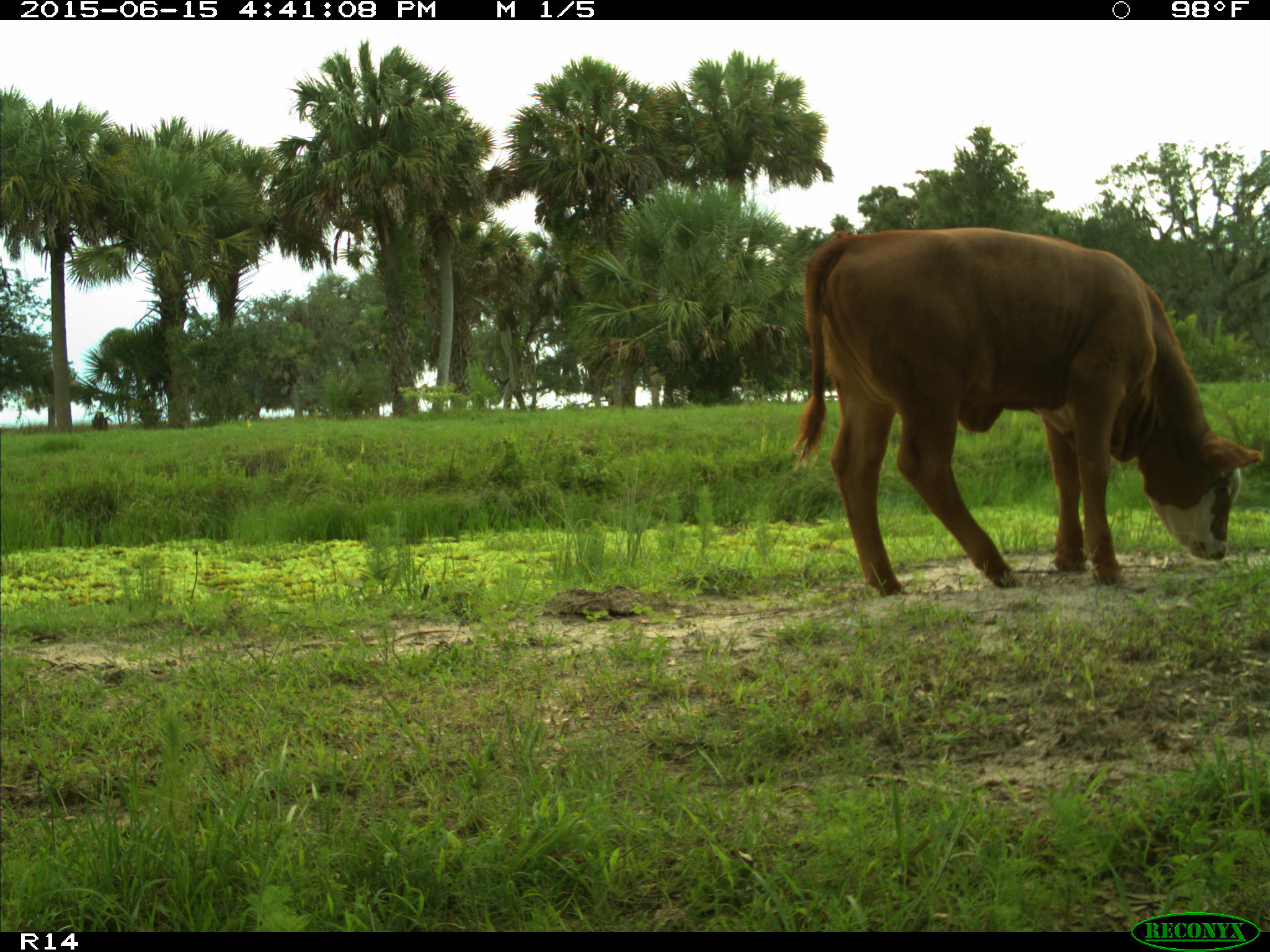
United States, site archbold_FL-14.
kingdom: Animalia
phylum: Chordata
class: Mammalia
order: Artiodactyla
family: Bovidae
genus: Bos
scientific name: Bos taurus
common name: domestic cow